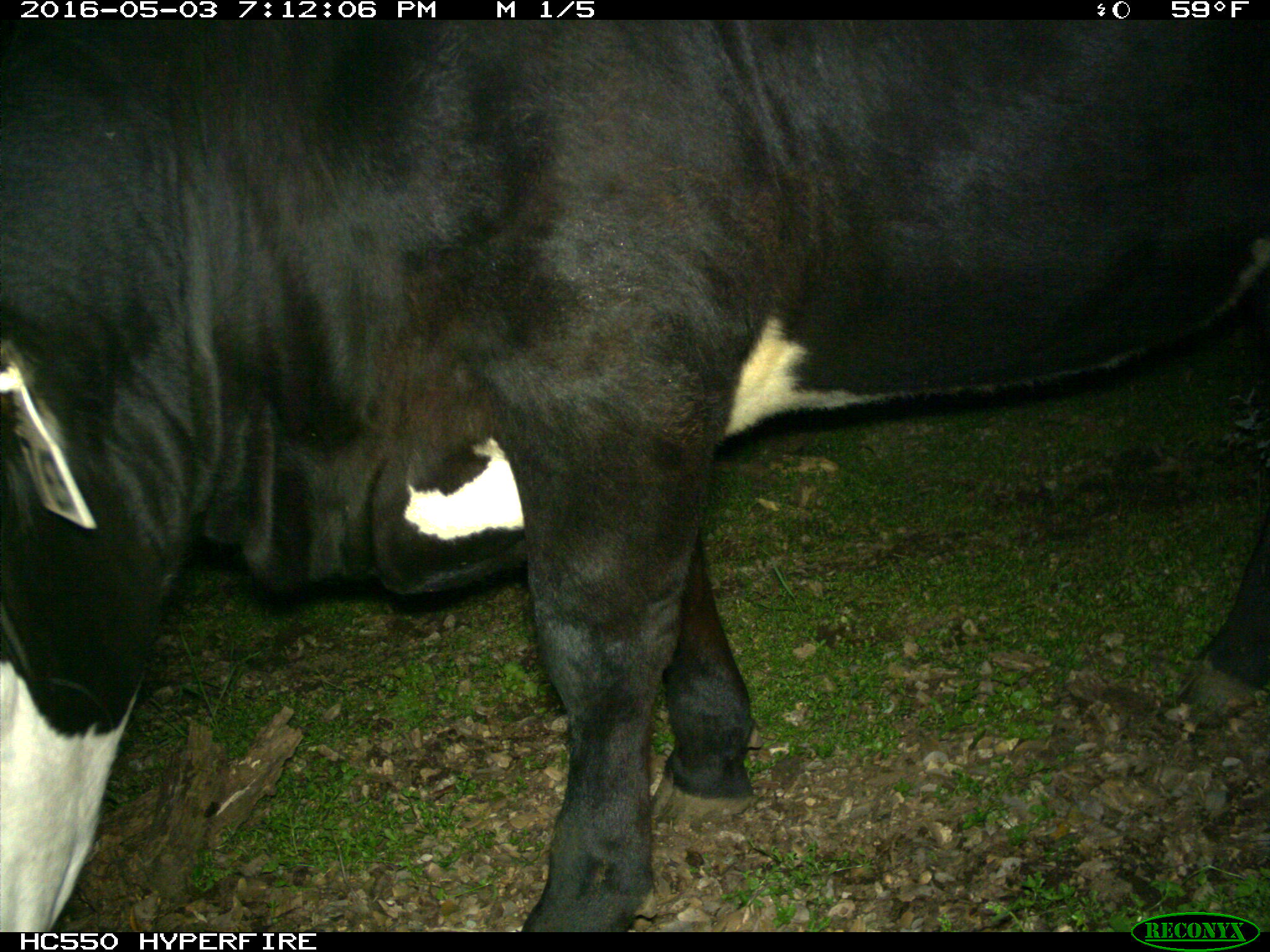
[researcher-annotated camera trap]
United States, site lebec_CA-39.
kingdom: Animalia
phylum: Chordata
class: Mammalia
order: Artiodactyla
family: Bovidae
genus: Bos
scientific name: Bos taurus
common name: domestic cow